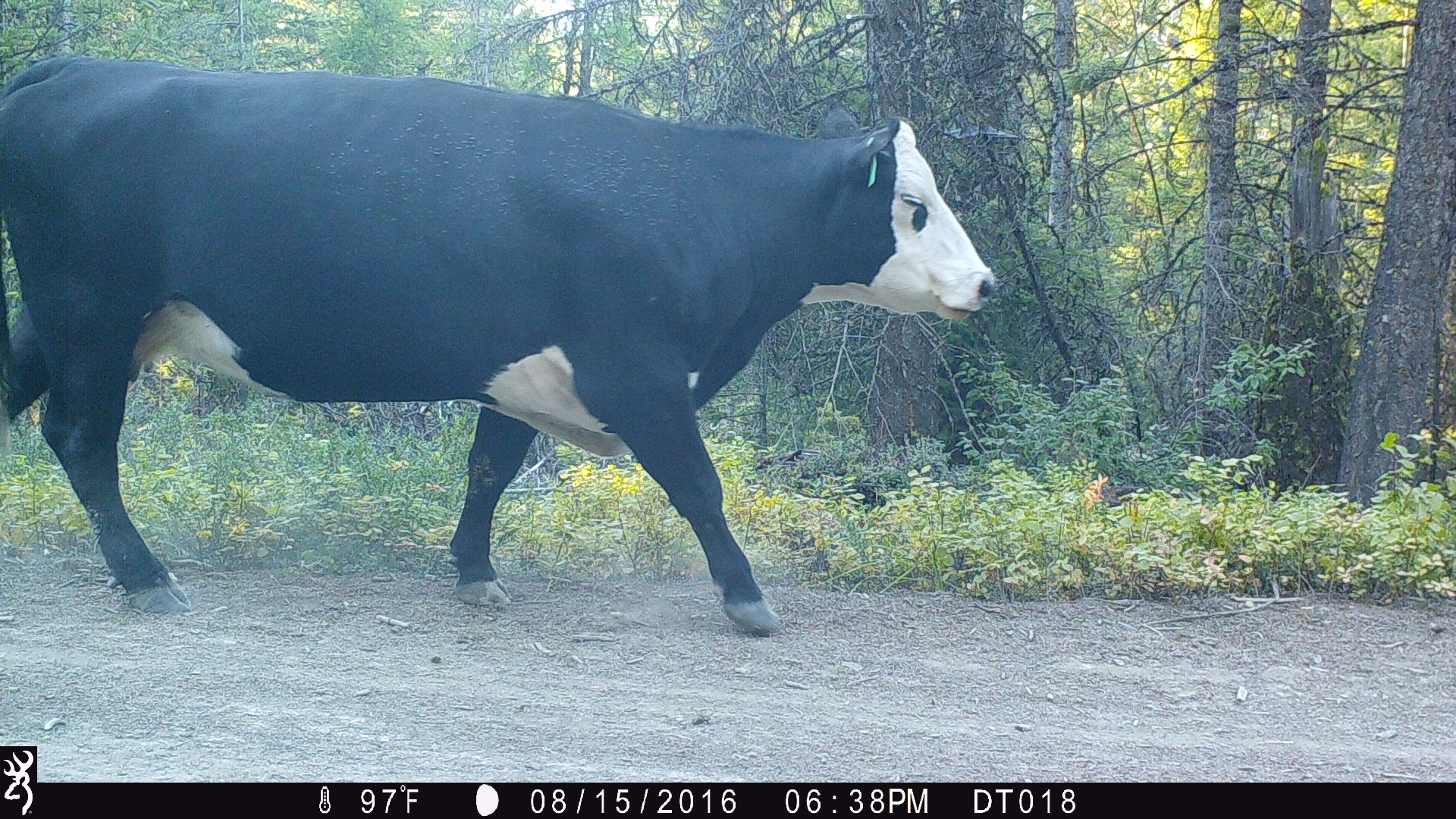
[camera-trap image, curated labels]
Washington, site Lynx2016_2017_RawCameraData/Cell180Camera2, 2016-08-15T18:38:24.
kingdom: Animalia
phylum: Chordata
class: Mammalia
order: Artiodactyla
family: Bovidae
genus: Bos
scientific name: Bos taurus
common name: domestic cattle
Domestic cattle (Bos taurus). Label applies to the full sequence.